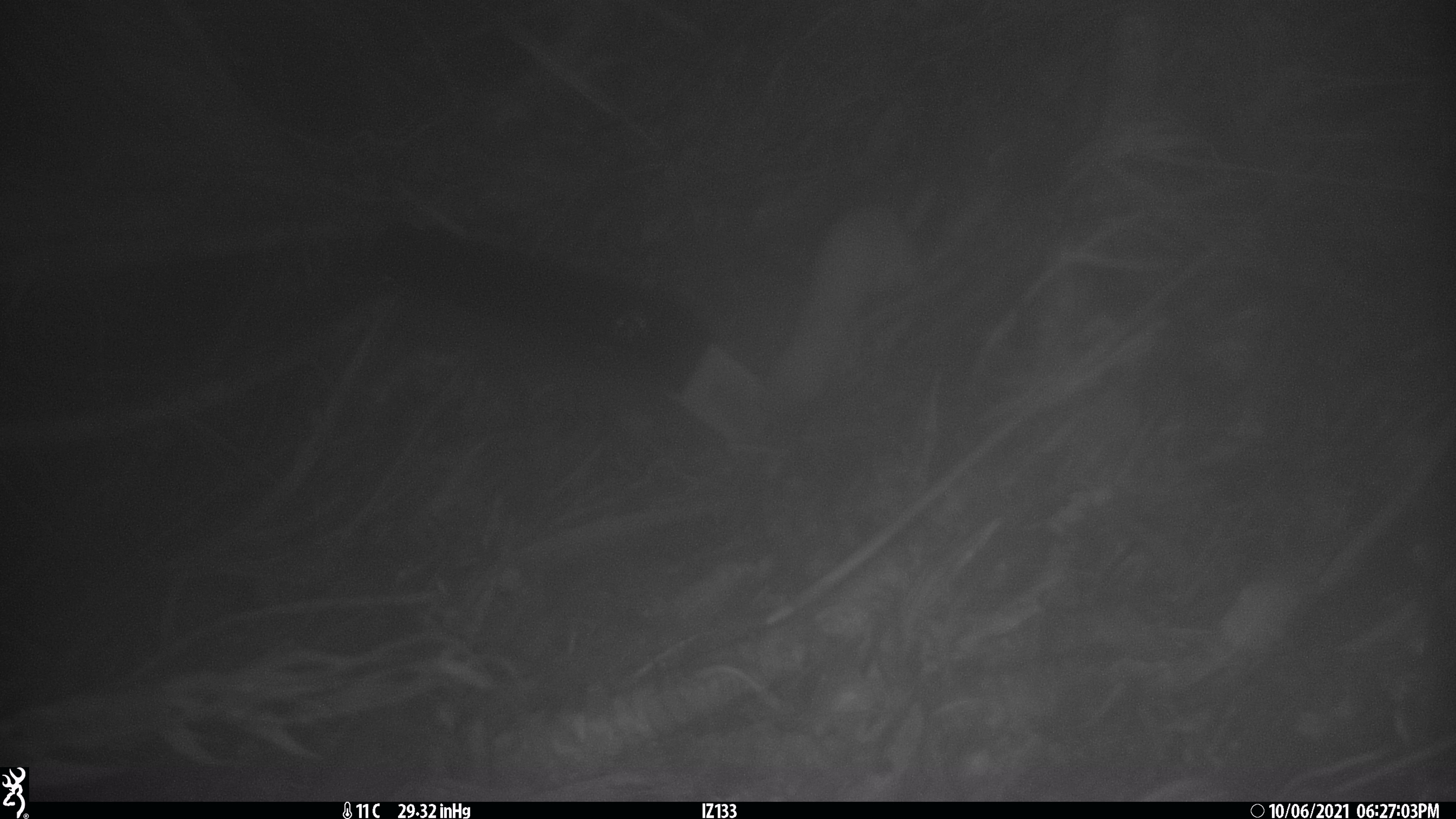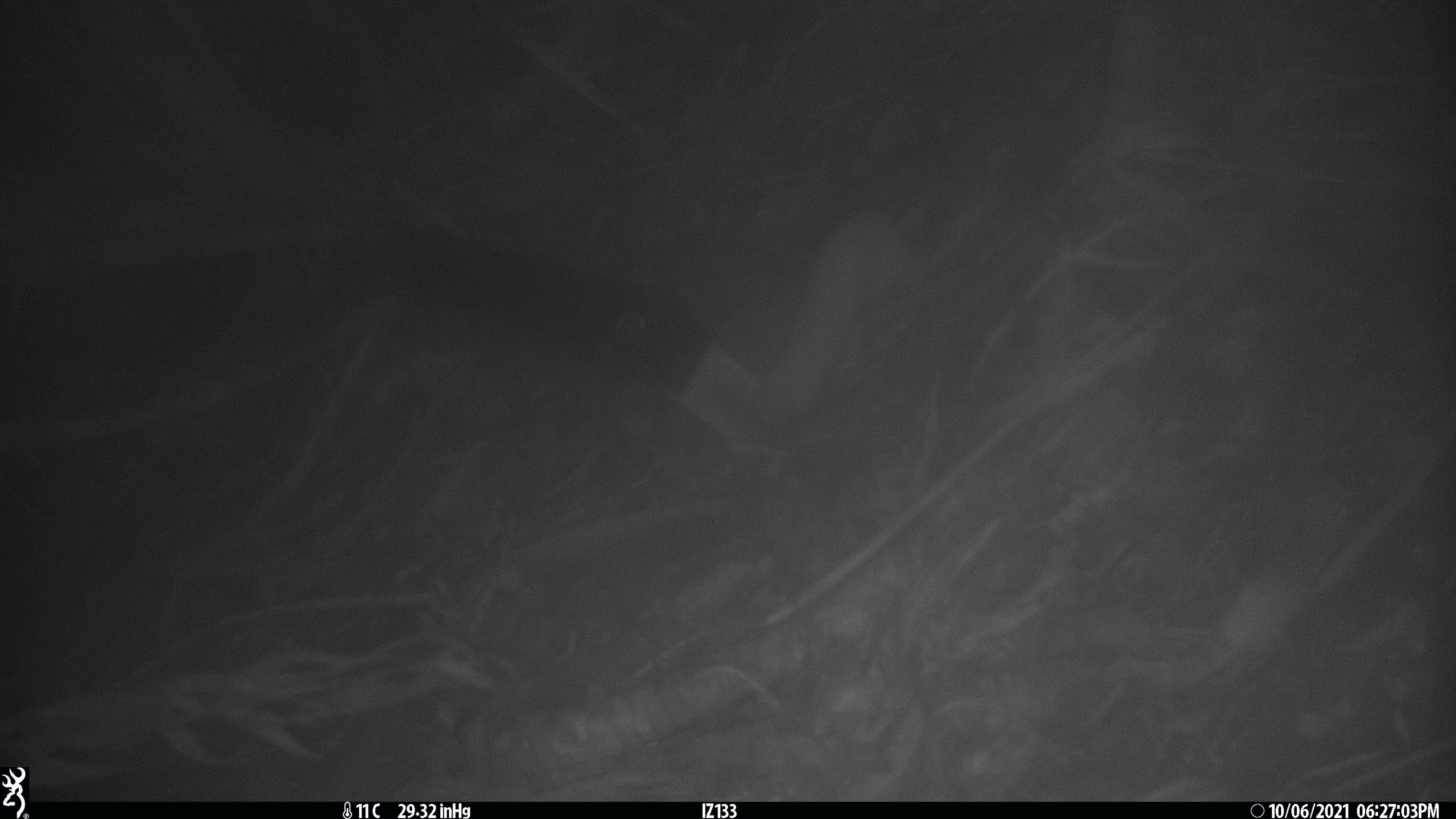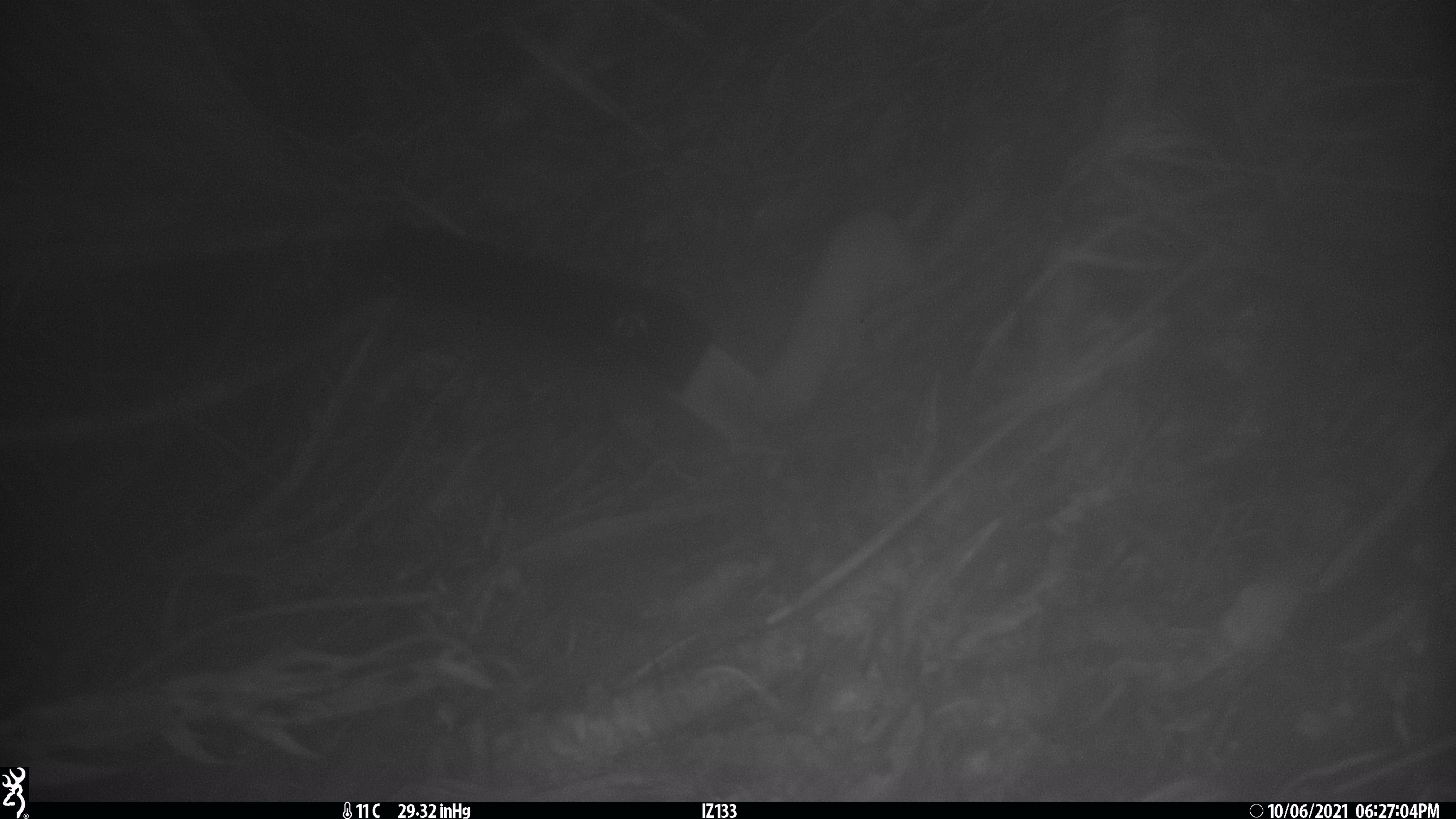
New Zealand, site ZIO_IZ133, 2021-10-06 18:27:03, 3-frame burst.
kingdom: Animalia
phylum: Chordata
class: Mammalia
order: Carnivora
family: Mustelidae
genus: Mustela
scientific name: Mustela erminea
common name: stoat